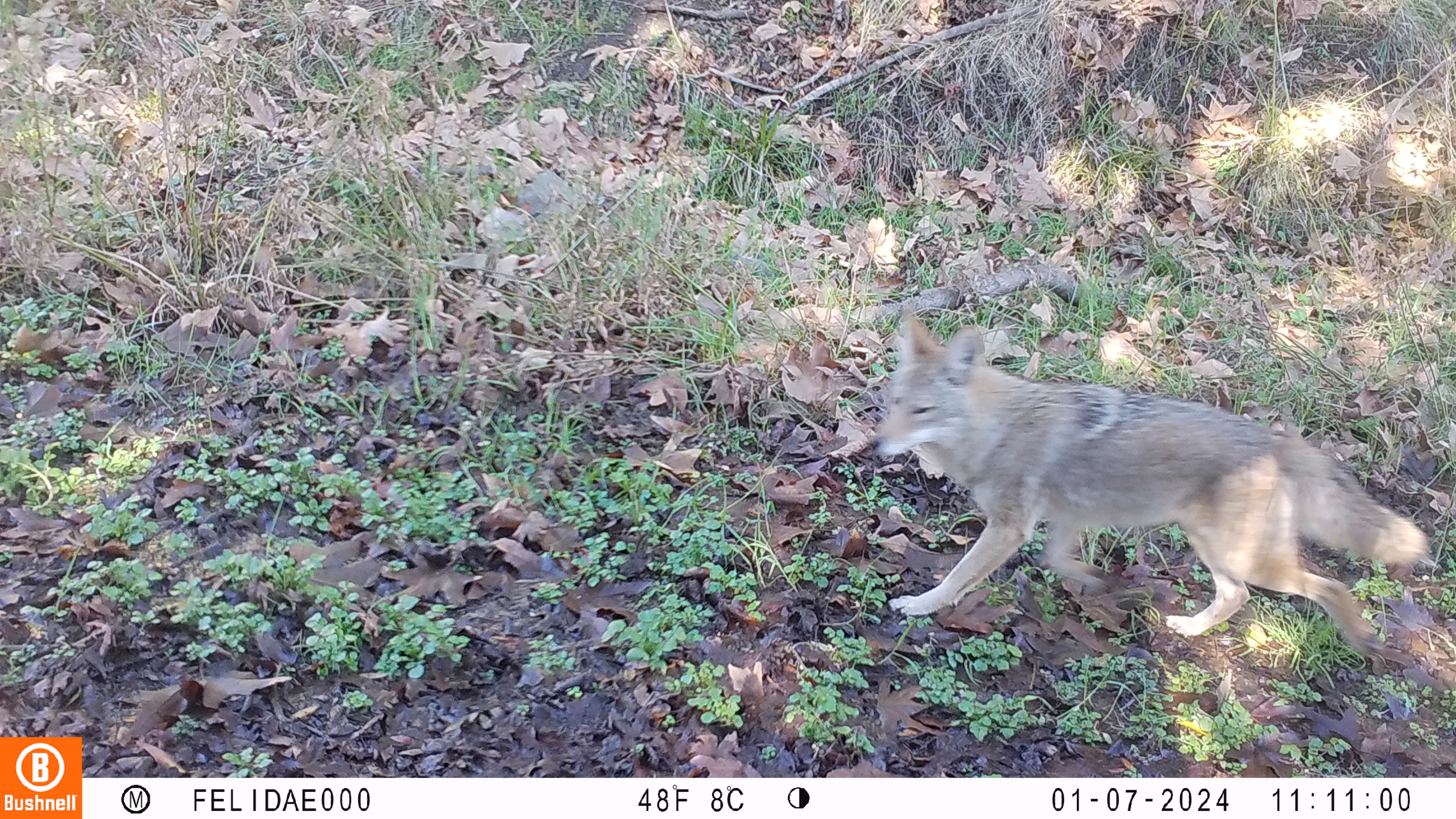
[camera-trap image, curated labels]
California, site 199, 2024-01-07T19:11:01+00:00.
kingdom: Animalia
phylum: Chordata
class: Mammalia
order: Carnivora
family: Canidae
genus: Canis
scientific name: Canis latrans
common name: coyote